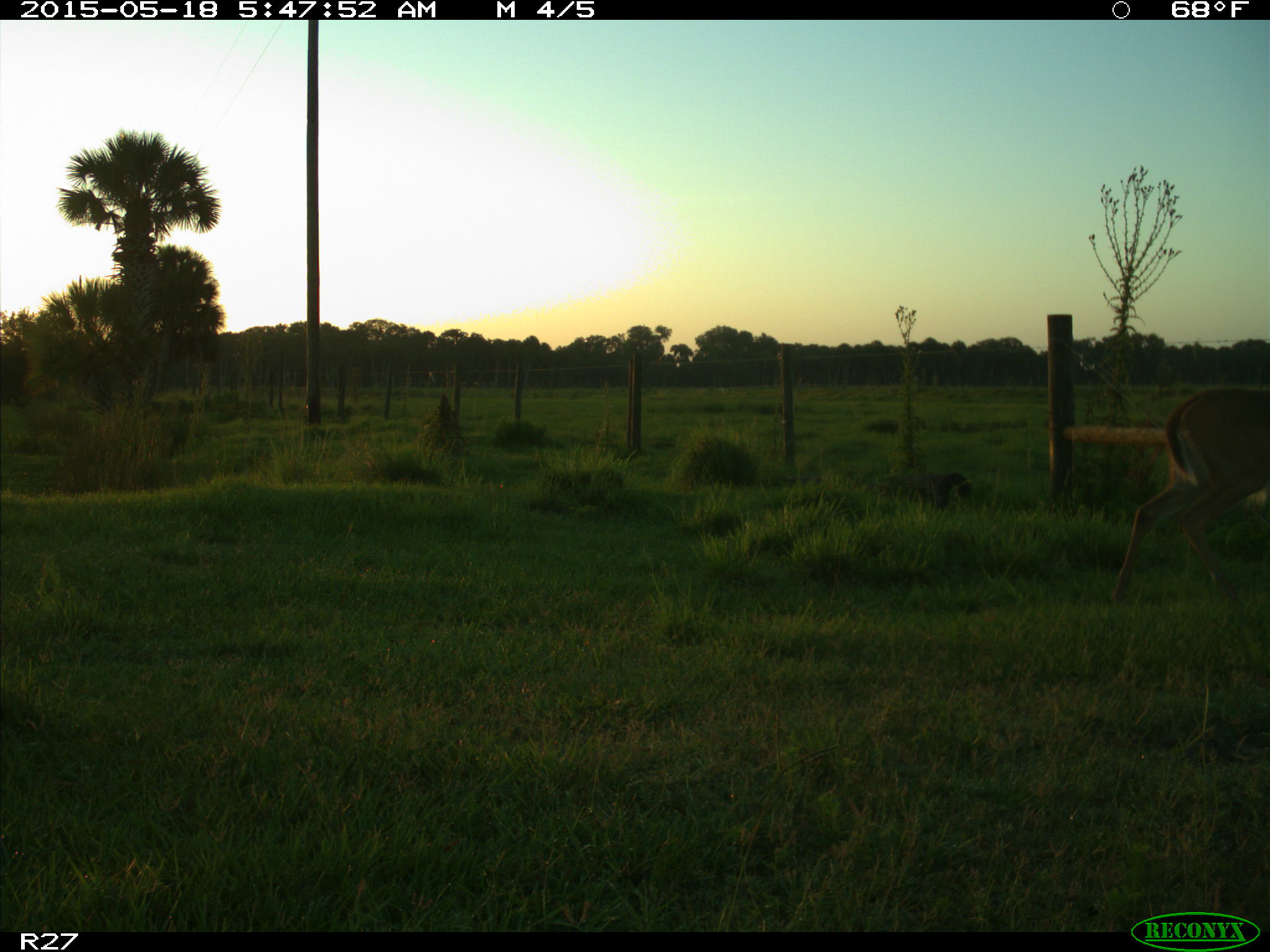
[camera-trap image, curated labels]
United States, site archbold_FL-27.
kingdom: Animalia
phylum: Chordata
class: Mammalia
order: Artiodactyla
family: Cervidae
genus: Odocoileus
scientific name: Odocoileus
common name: deer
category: unidentified deer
Unidentified deer (deer) (Odocoileus).